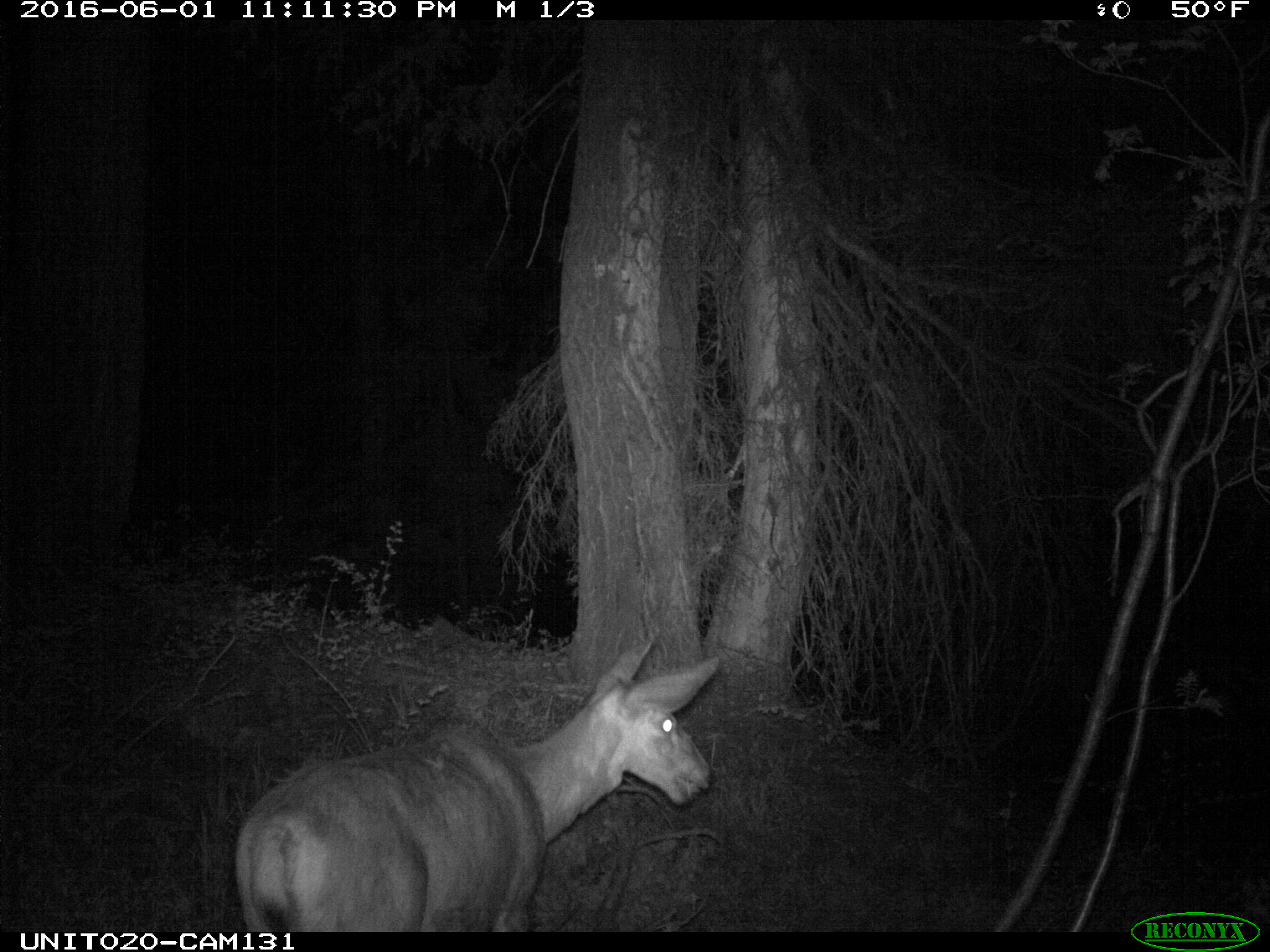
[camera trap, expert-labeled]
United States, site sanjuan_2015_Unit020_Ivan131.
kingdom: Animalia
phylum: Chordata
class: Mammalia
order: Artiodactyla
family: Cervidae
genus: Odocoileus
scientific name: Odocoileus hemionus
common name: mule deer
Odocoileus hemionus (mule deer).